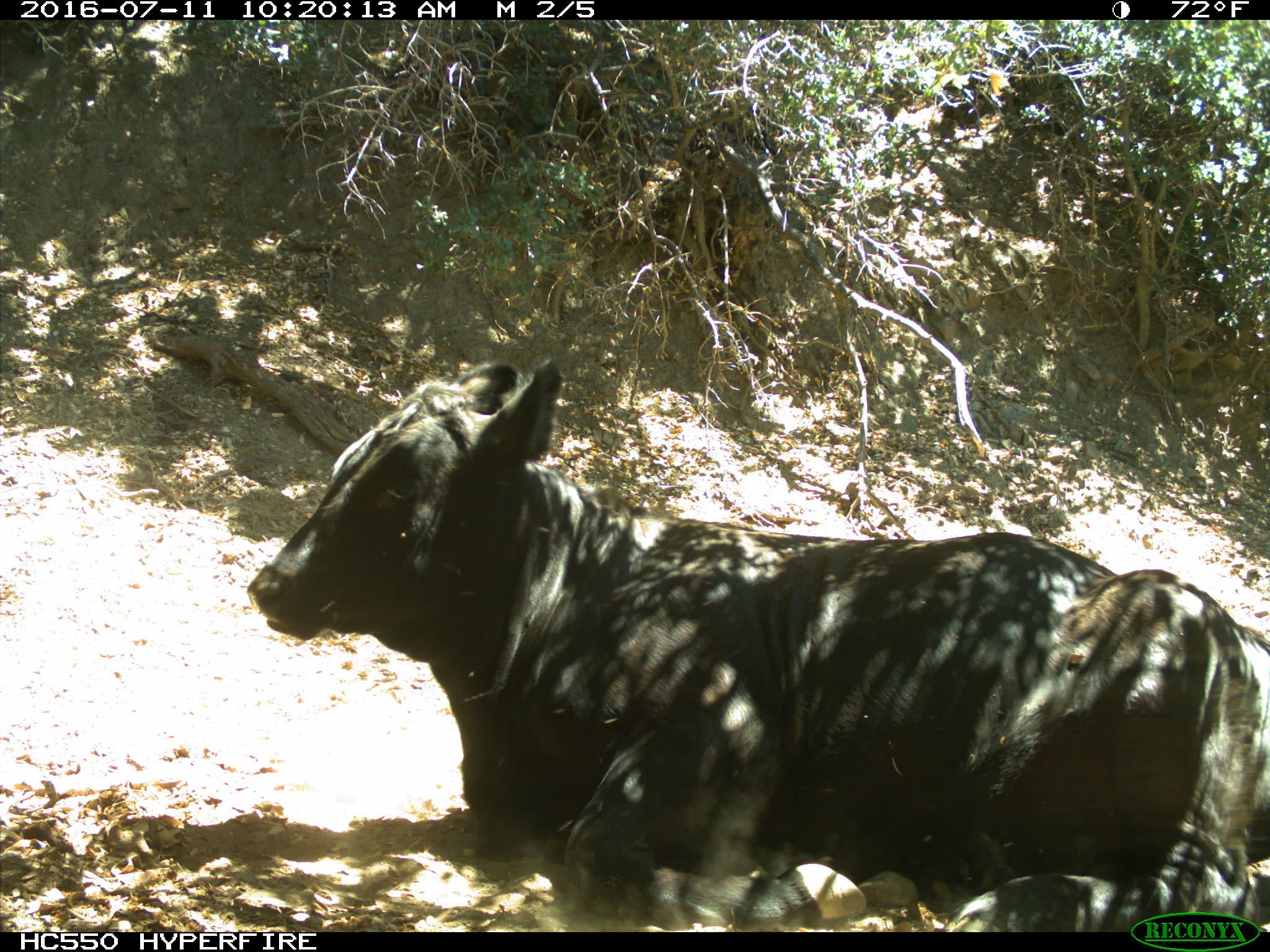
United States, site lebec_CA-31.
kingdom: Animalia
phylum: Chordata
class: Mammalia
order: Artiodactyla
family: Bovidae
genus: Bos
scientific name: Bos taurus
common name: domestic cow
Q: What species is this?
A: Bos taurus (domestic cow).